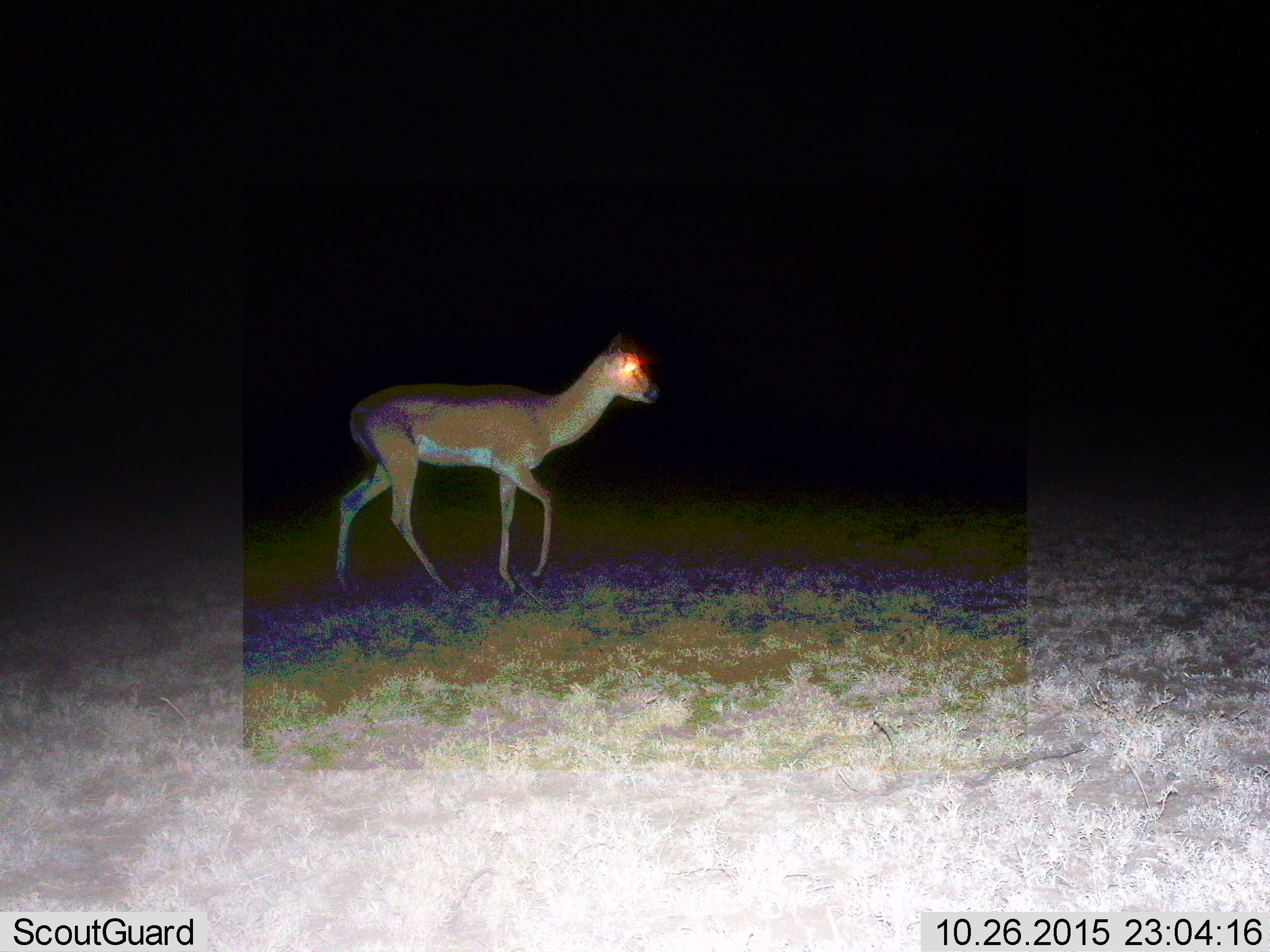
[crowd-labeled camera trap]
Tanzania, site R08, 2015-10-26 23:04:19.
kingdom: Animalia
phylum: Chordata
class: Mammalia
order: Artiodactyla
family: Bovidae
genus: Aepyceros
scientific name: Aepyceros melampus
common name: impala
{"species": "impala (Aepyceros melampus)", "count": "1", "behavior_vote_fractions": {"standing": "33%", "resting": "0%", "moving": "67%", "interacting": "0%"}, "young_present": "0%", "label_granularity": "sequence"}